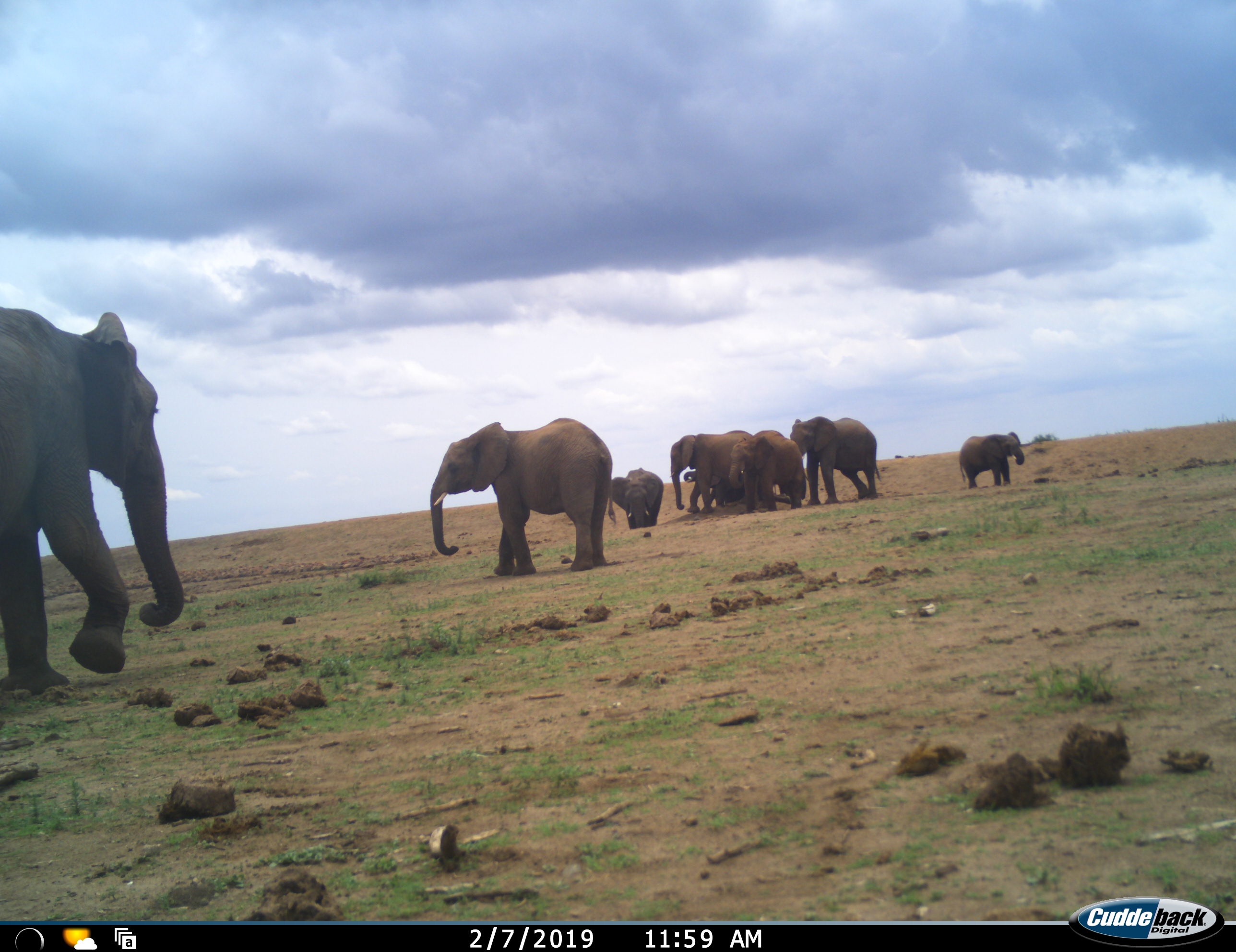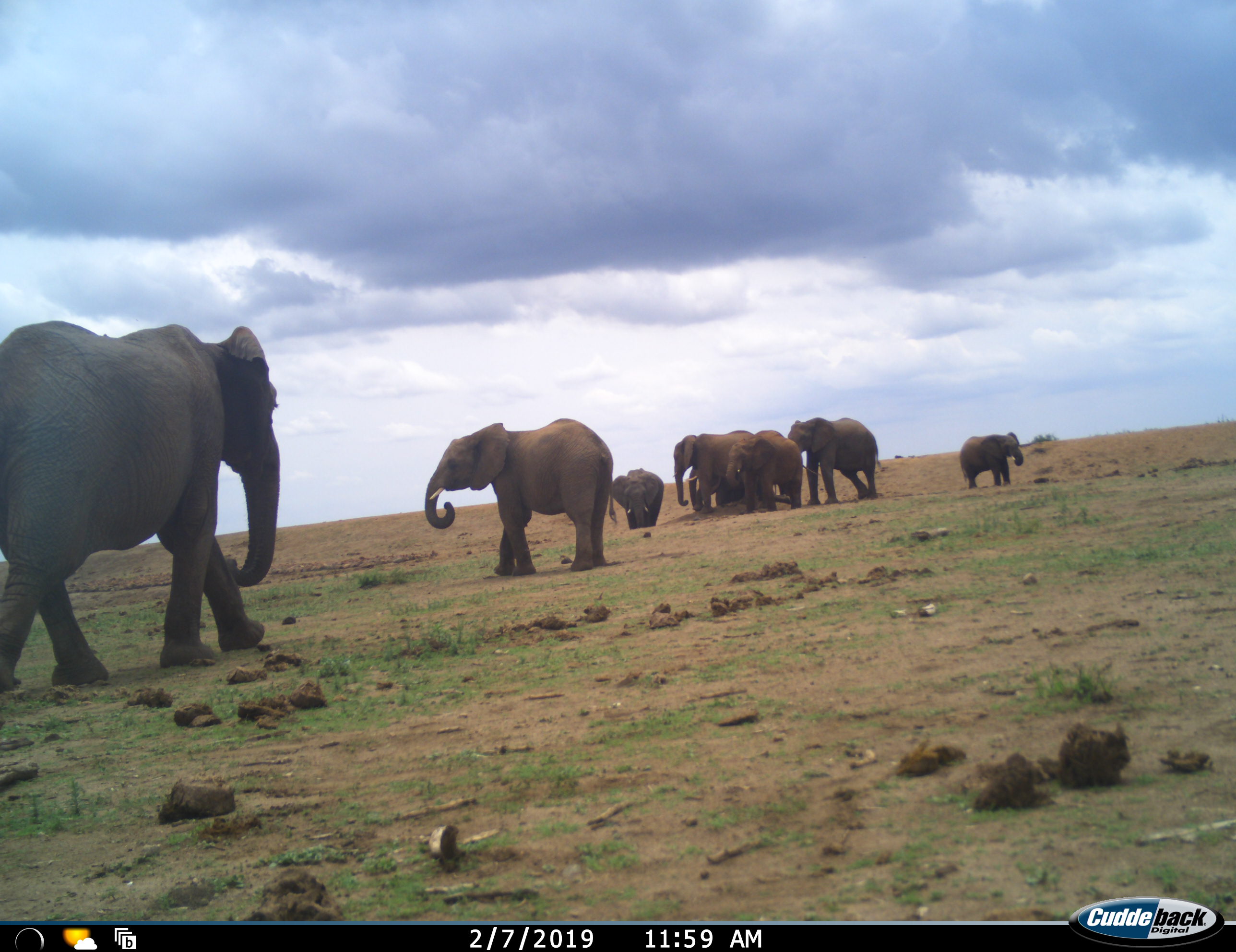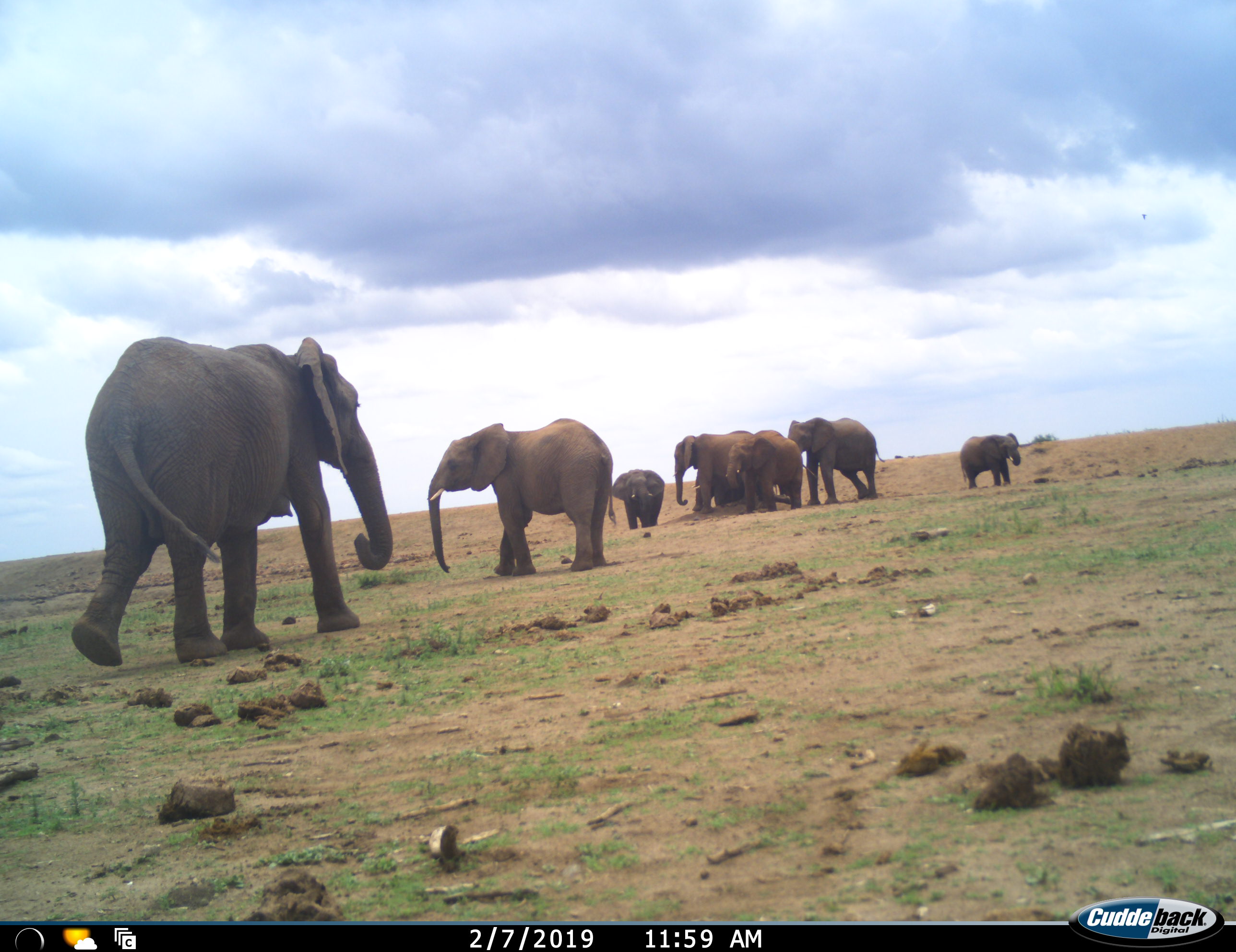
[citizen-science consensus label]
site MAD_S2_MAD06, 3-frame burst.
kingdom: Animalia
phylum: Chordata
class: Mammalia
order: Proboscidea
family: Elephantidae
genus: Loxodonta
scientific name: Loxodonta africana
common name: african bush elephant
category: elephant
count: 8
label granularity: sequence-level